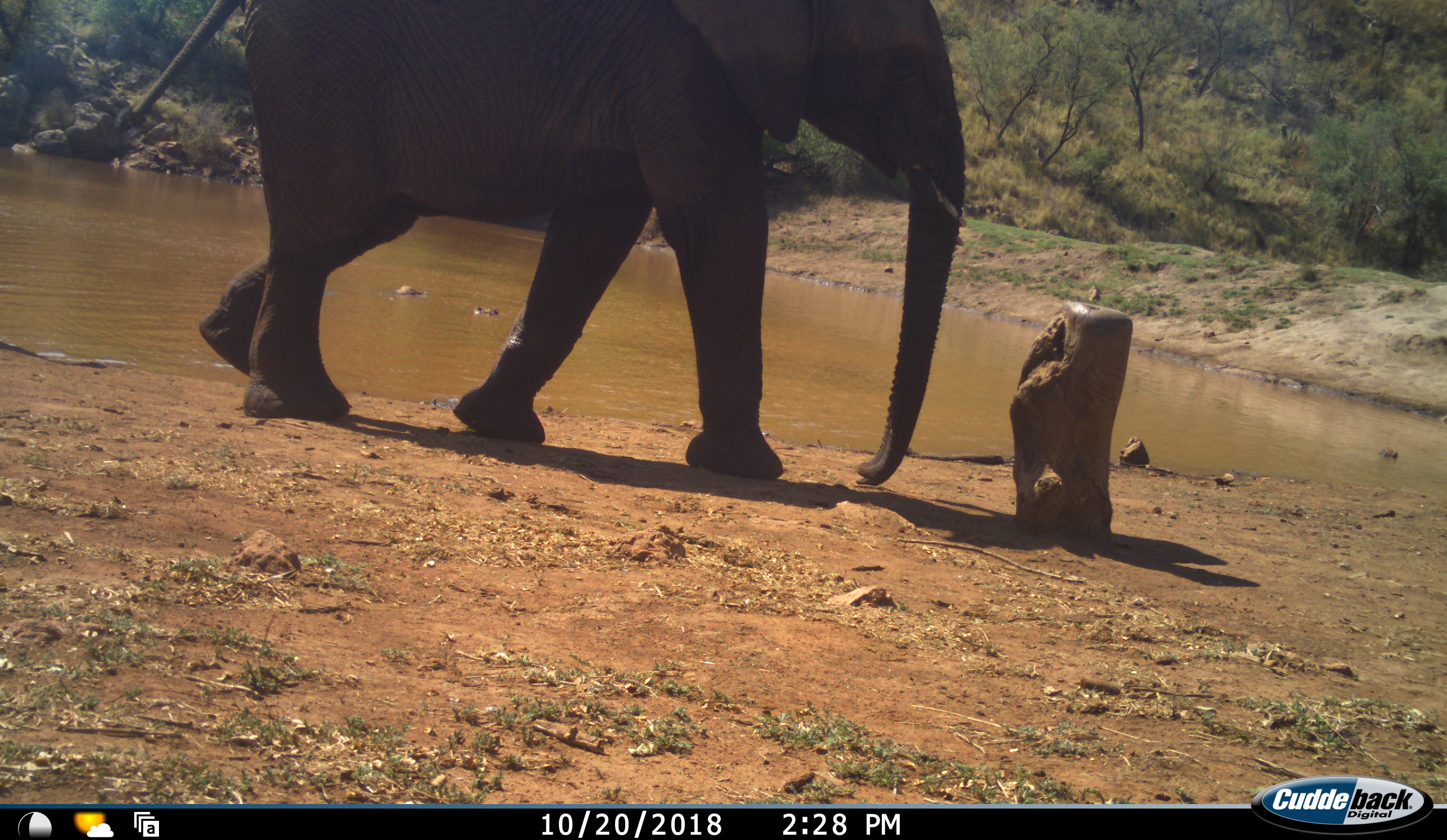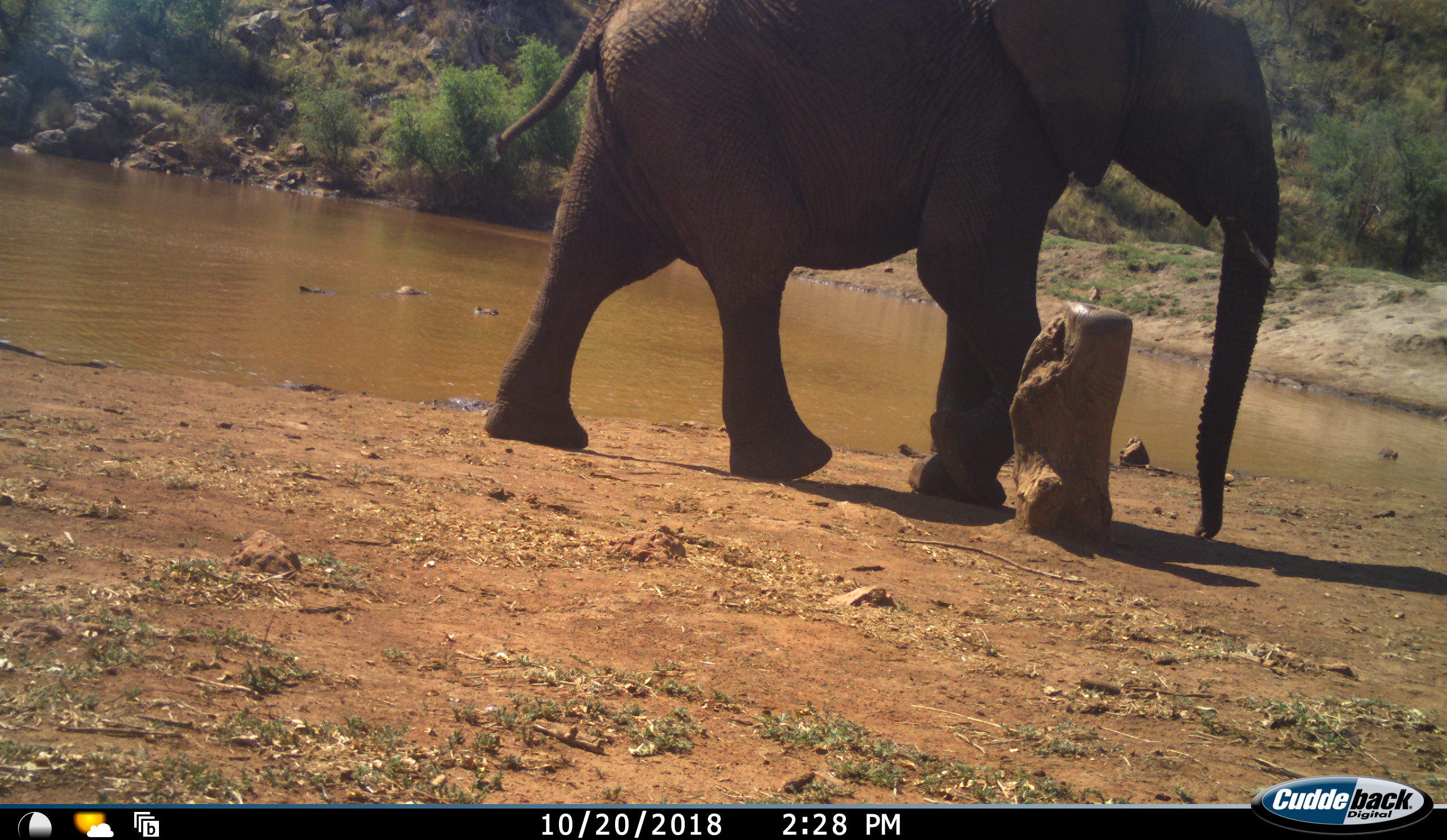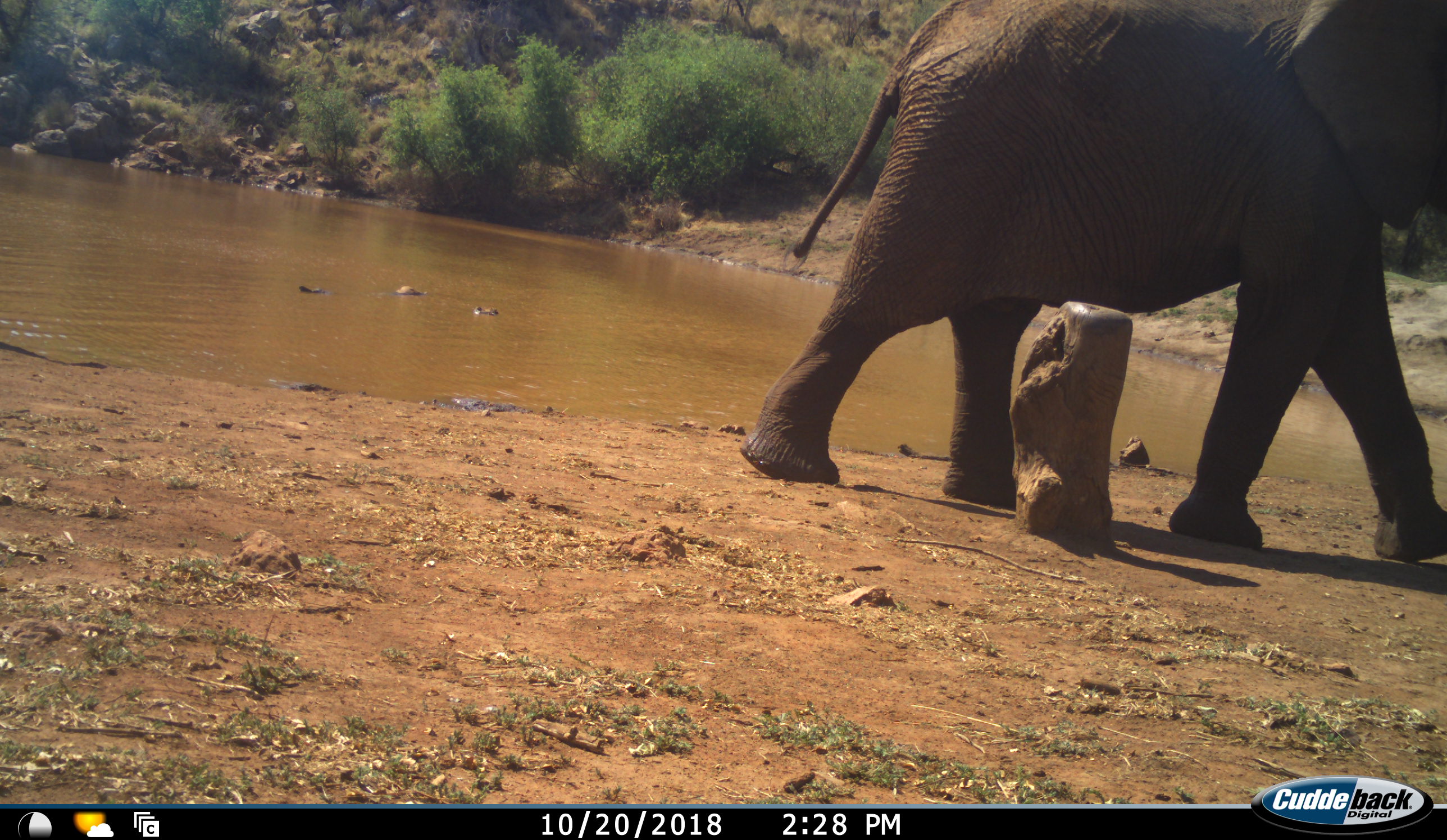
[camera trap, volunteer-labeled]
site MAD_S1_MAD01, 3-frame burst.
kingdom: Animalia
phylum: Chordata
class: Mammalia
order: Proboscidea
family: Elephantidae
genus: Loxodonta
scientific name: Loxodonta africana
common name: african bush elephant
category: elephant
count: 1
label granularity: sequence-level